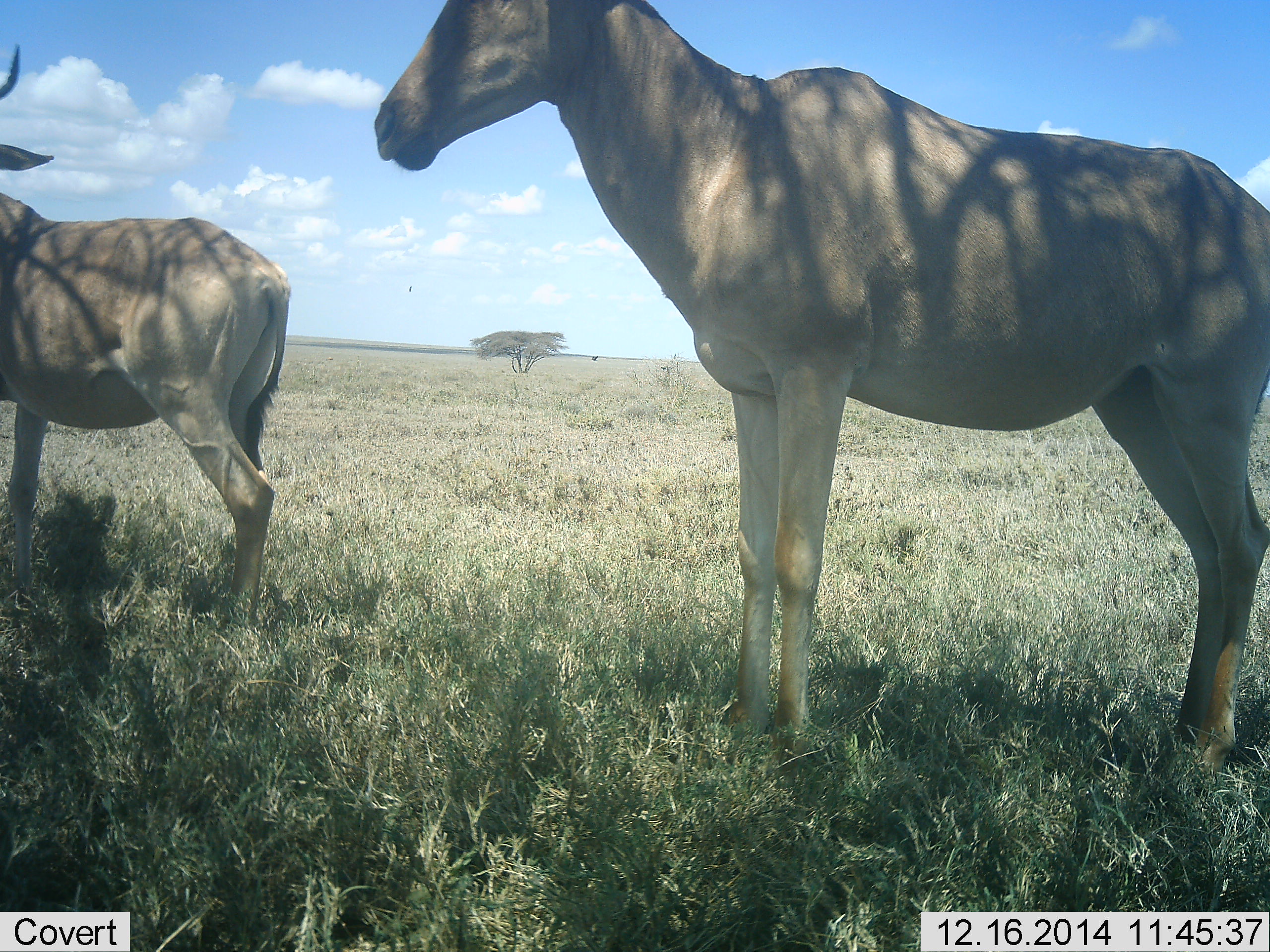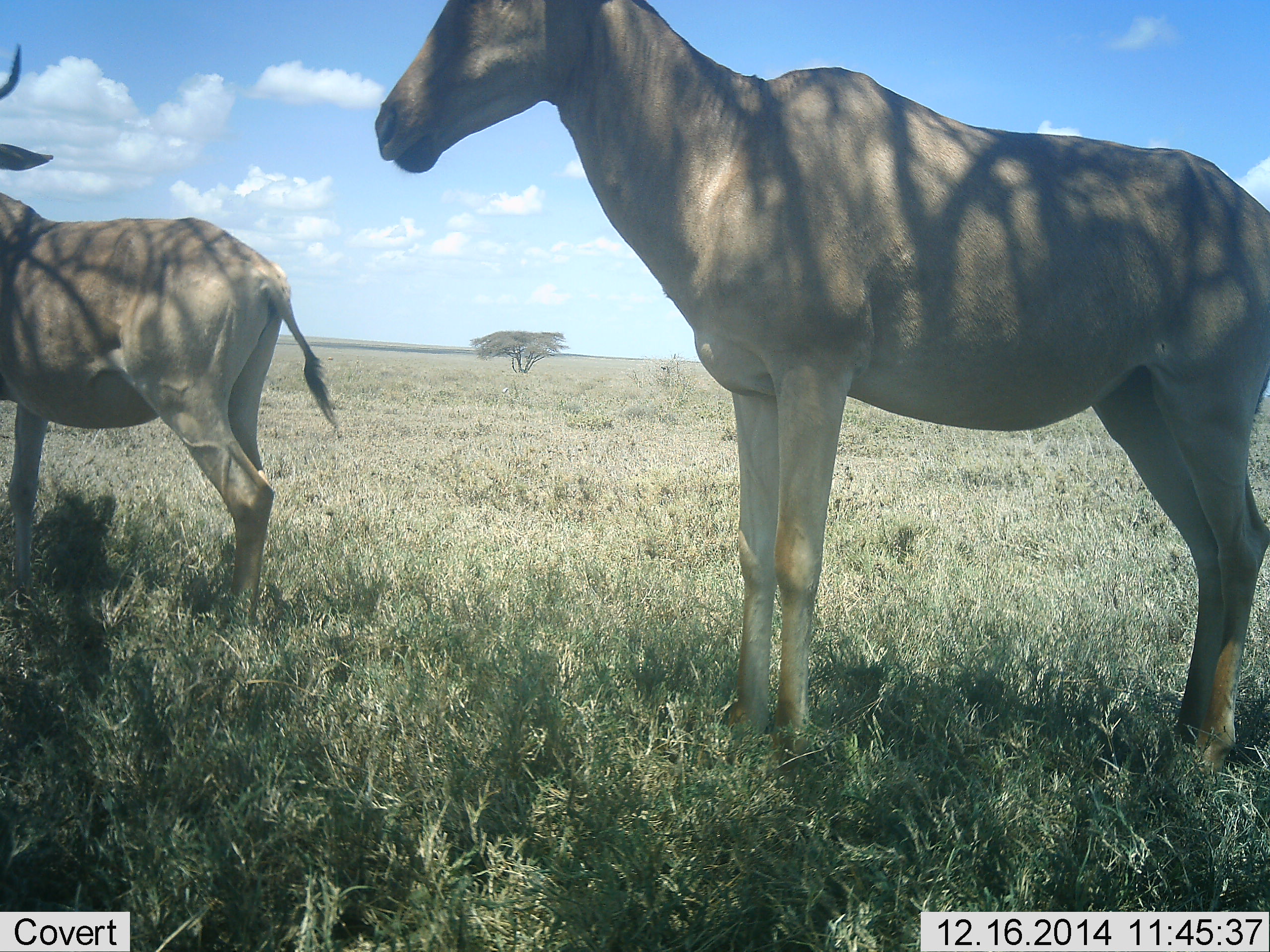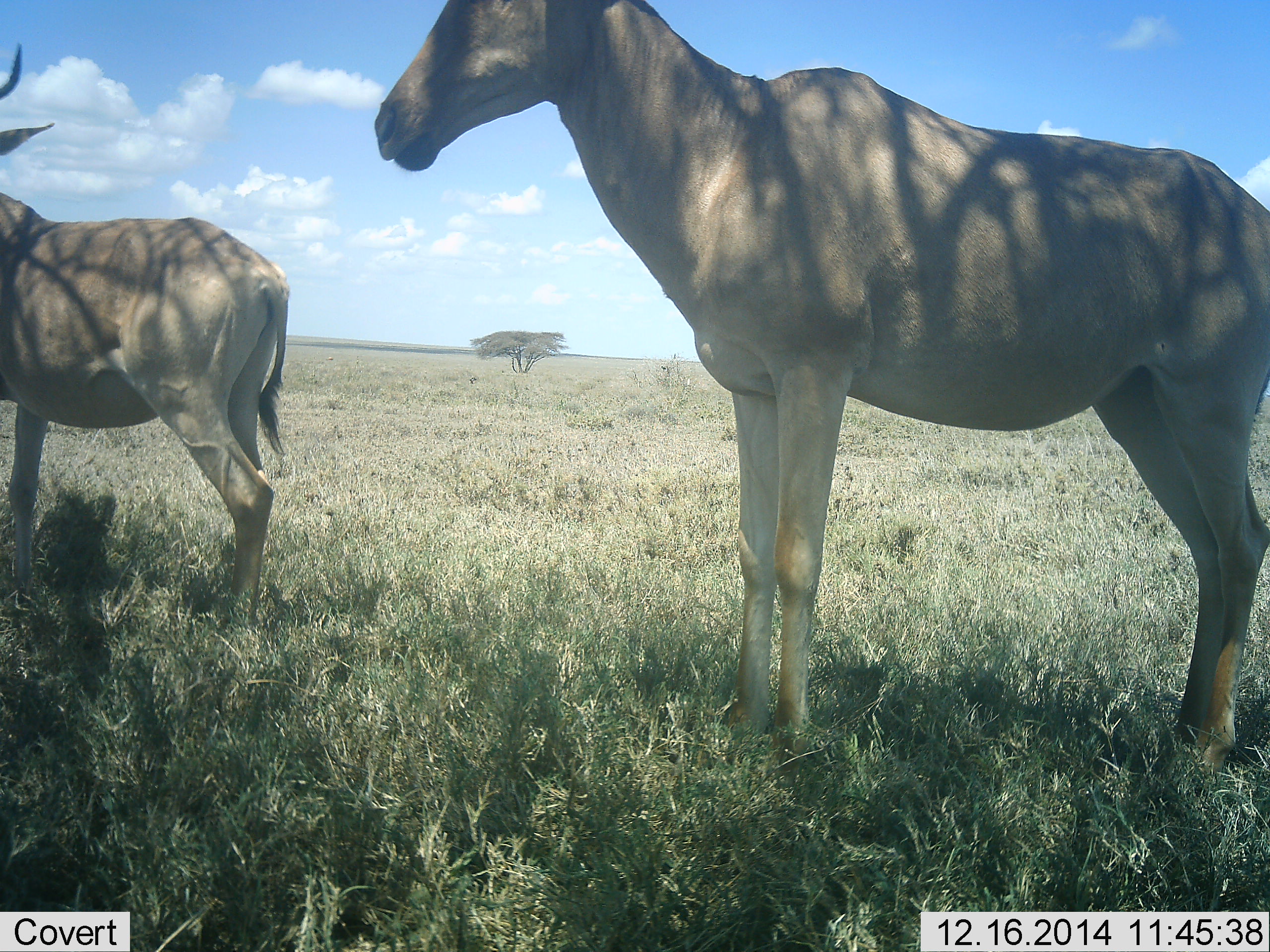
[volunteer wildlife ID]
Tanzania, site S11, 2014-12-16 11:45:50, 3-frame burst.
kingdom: Animalia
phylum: Chordata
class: Mammalia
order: Artiodactyla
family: Bovidae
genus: Alcelaphus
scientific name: Alcelaphus buselaphus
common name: hartebeest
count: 2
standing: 100%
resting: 0%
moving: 0%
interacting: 0%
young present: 0%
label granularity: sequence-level